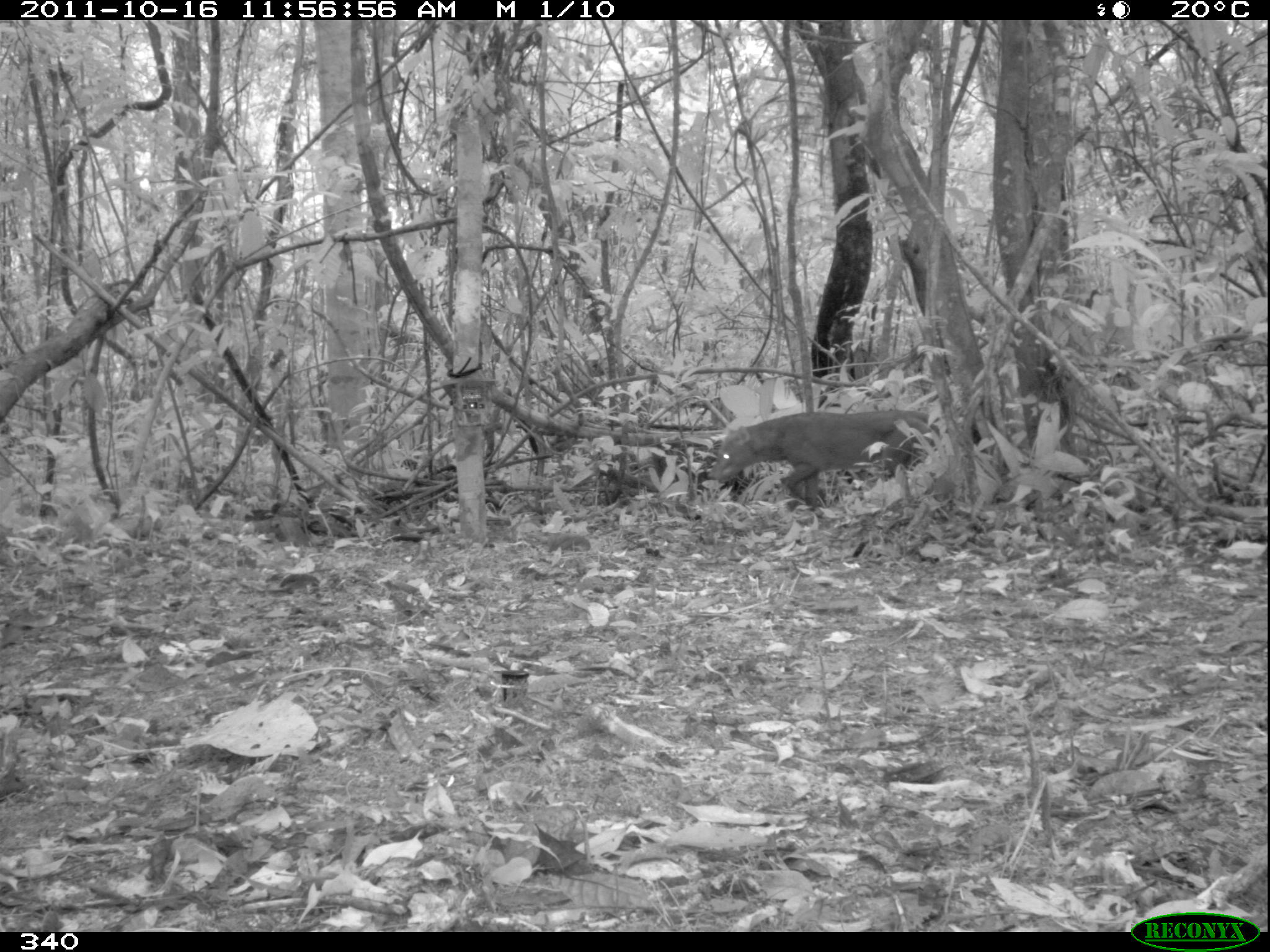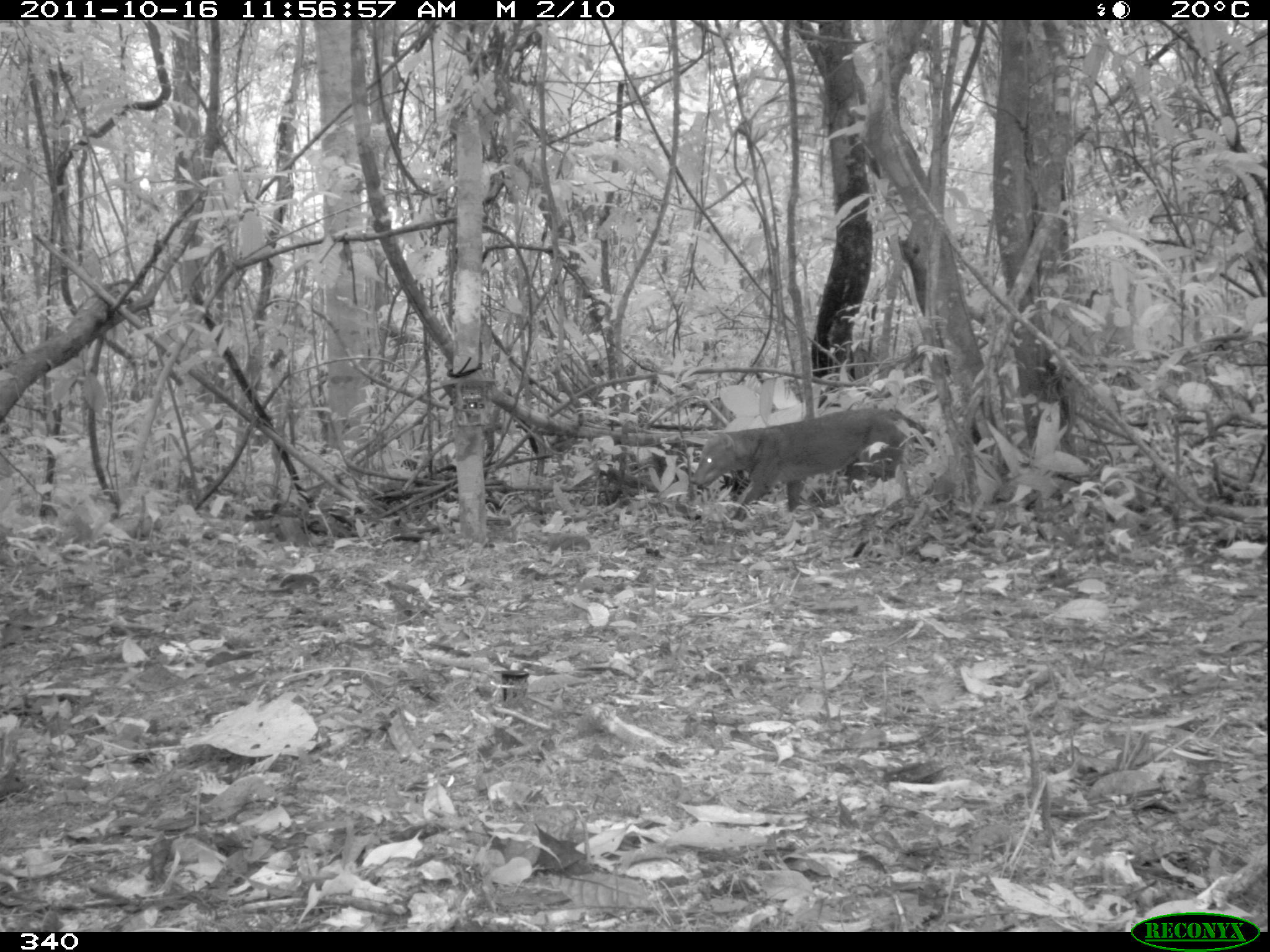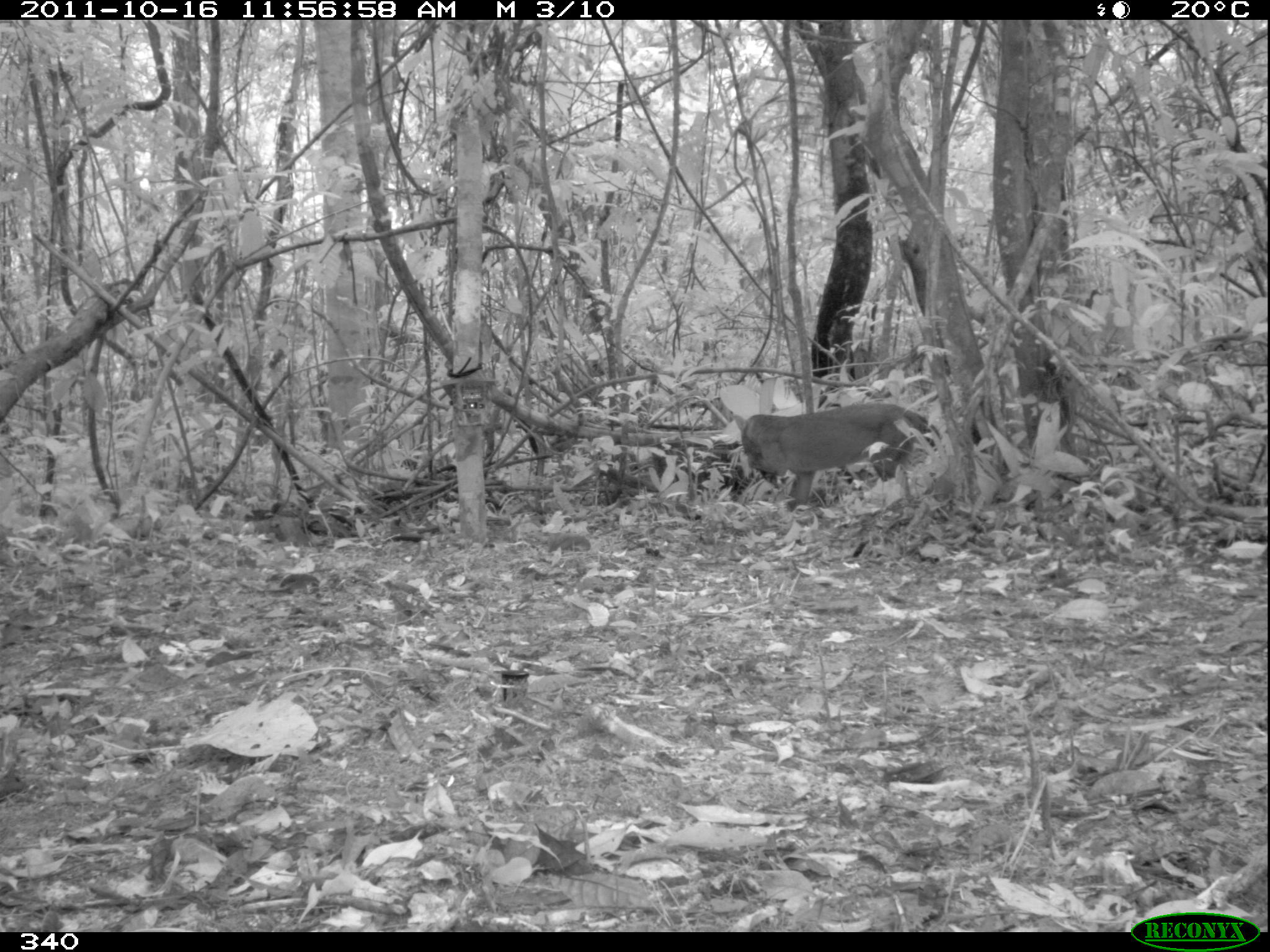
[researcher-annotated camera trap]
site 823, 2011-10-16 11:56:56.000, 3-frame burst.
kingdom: Animalia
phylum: Chordata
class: Mammalia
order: Carnivora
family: Canidae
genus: Atelocynus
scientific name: Atelocynus microtis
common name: short-eared dog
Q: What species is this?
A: Atelocynus microtis (short-eared dog).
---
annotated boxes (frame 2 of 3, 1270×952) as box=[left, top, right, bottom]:
atelocynus microtis: box=[691, 409, 940, 521]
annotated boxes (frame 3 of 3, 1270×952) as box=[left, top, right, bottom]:
atelocynus microtis: box=[731, 402, 942, 511]